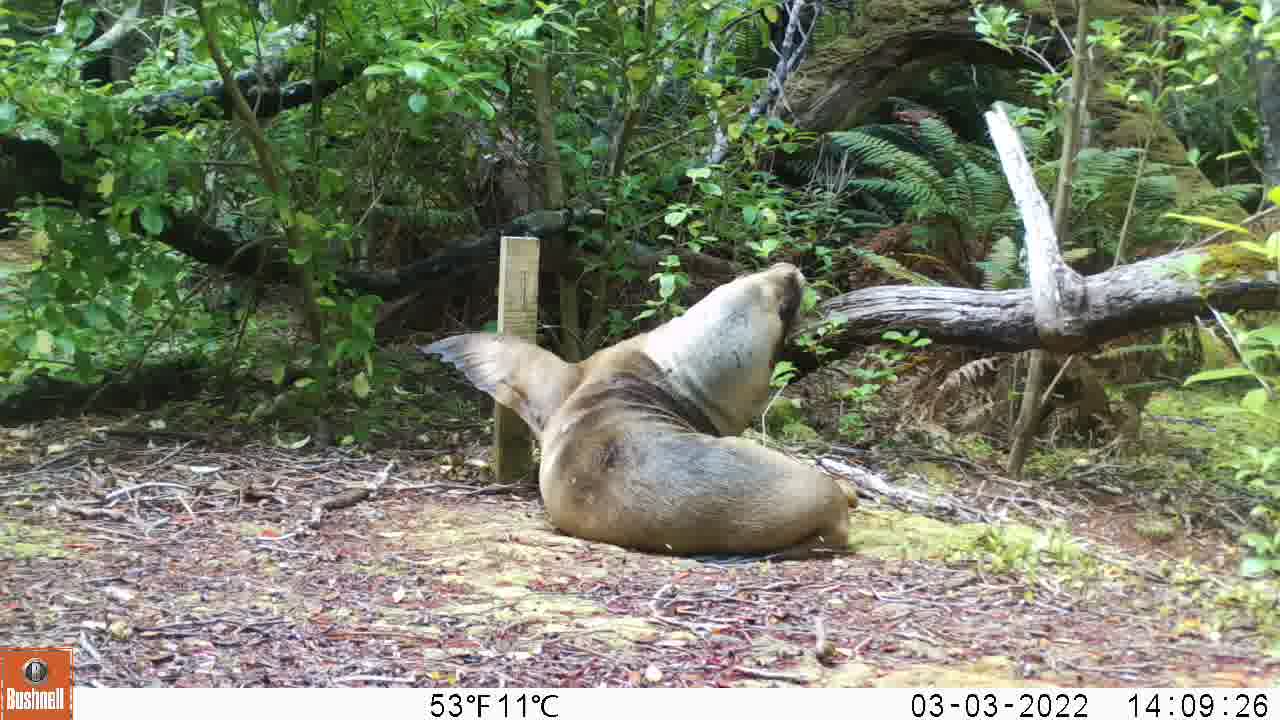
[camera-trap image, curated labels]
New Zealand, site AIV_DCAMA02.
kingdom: Animalia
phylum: Chordata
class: Mammalia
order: Carnivora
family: Otariidae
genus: Phocarctos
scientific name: Phocarctos hookeri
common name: new zealand sea lion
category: sealion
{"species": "sealion (new zealand sea lion) (Phocarctos hookeri)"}